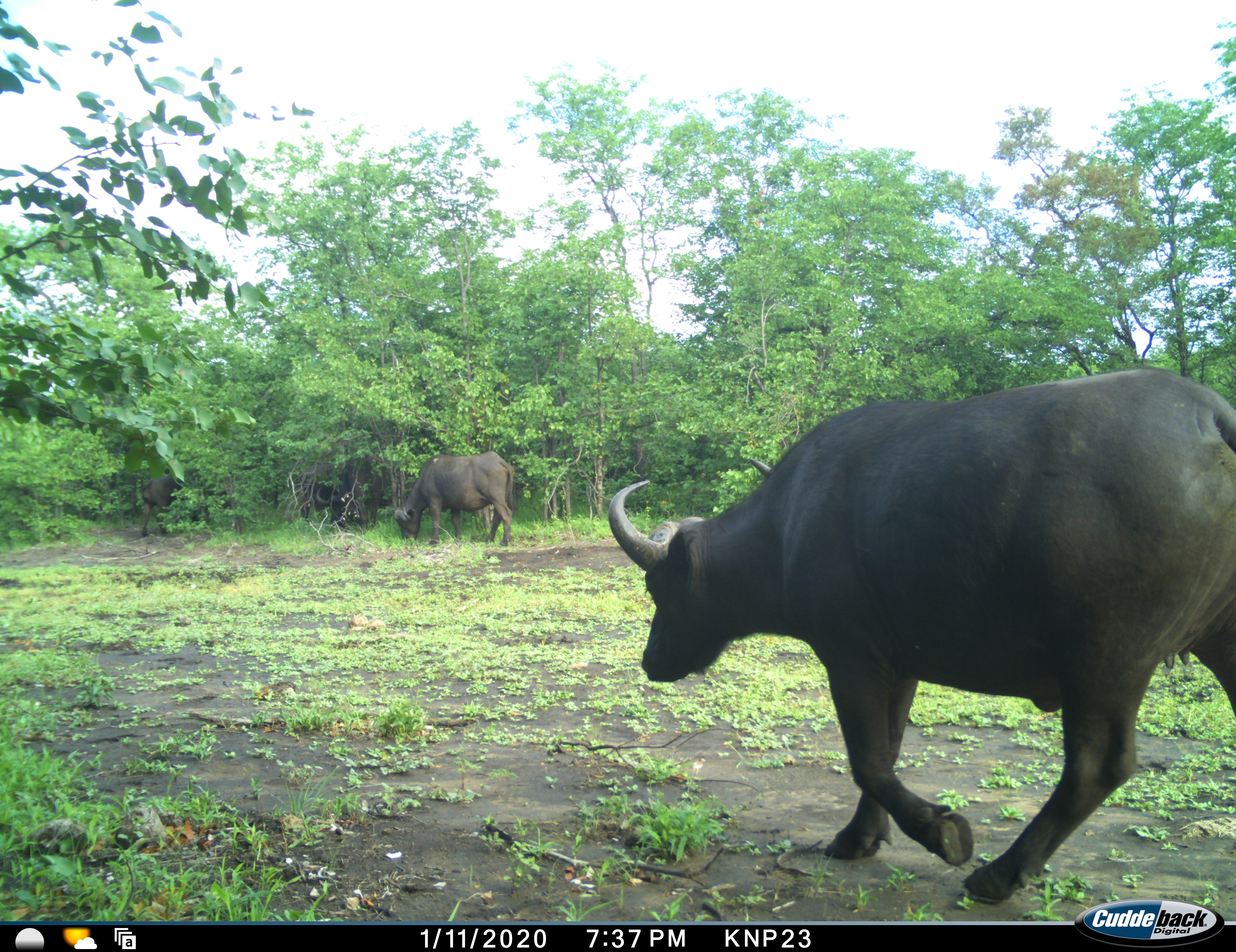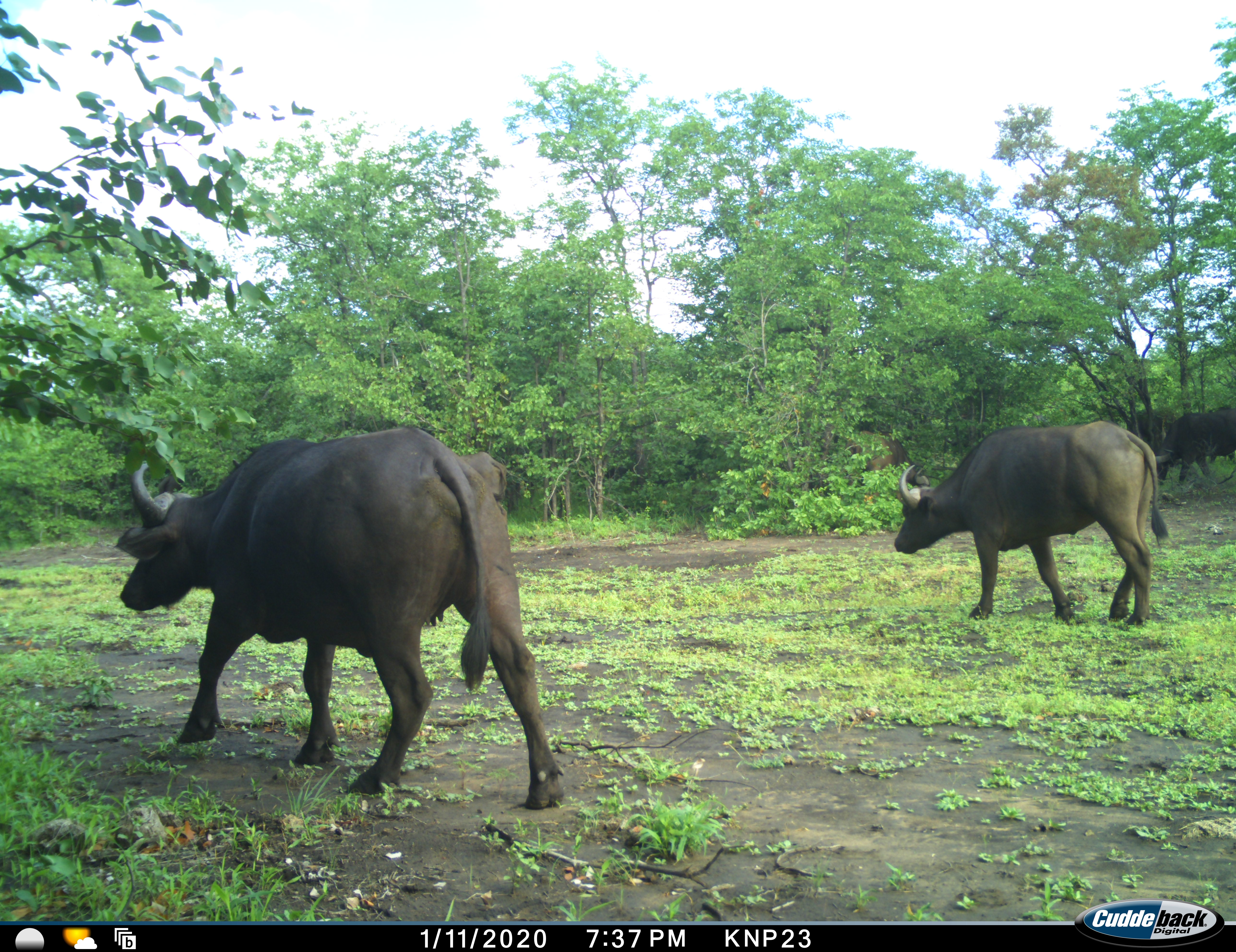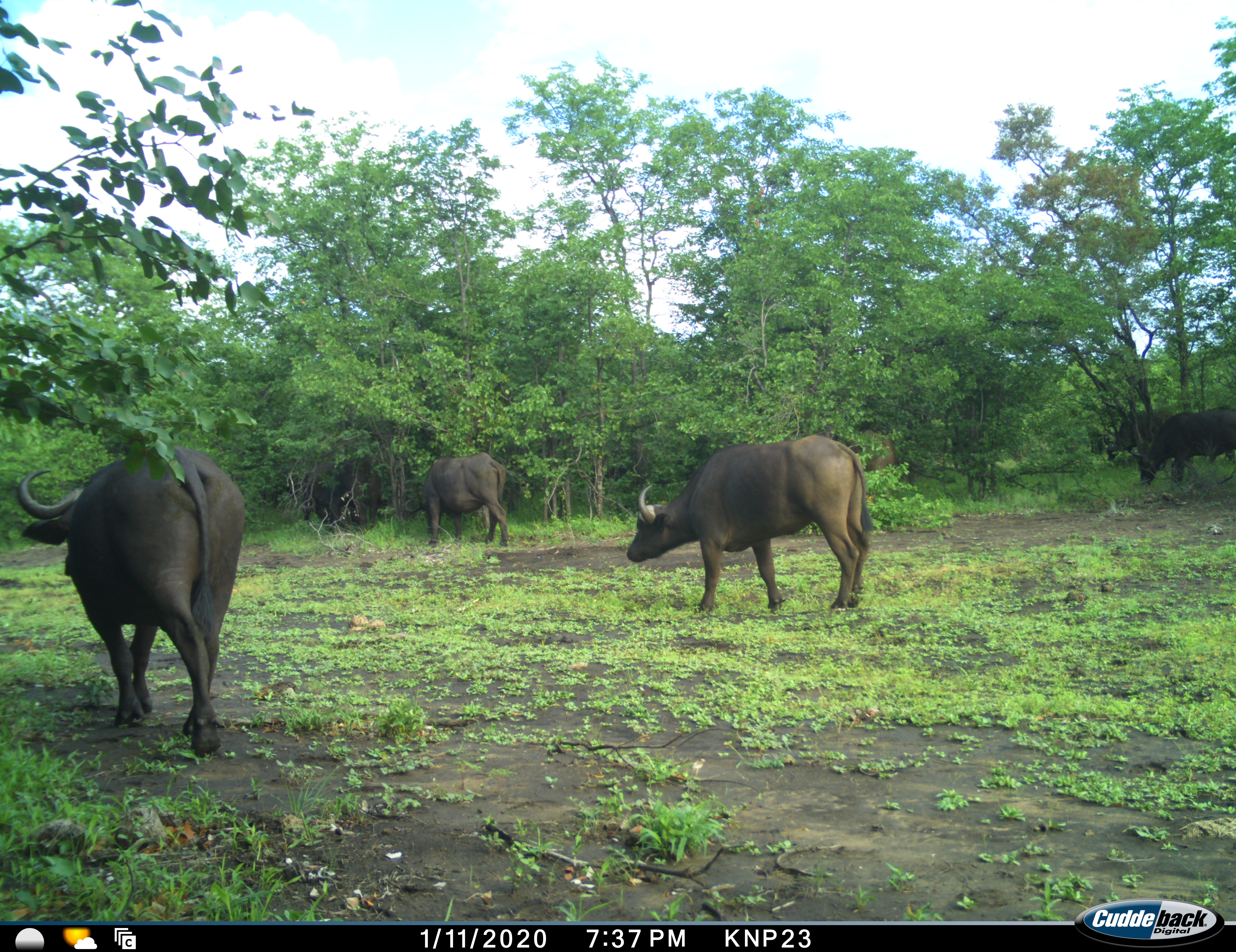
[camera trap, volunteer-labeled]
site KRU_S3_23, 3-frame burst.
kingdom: Animalia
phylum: Chordata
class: Mammalia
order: Artiodactyla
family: Bovidae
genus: Syncerus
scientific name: Syncerus caffer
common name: african buffalo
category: buffalo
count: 8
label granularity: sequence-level